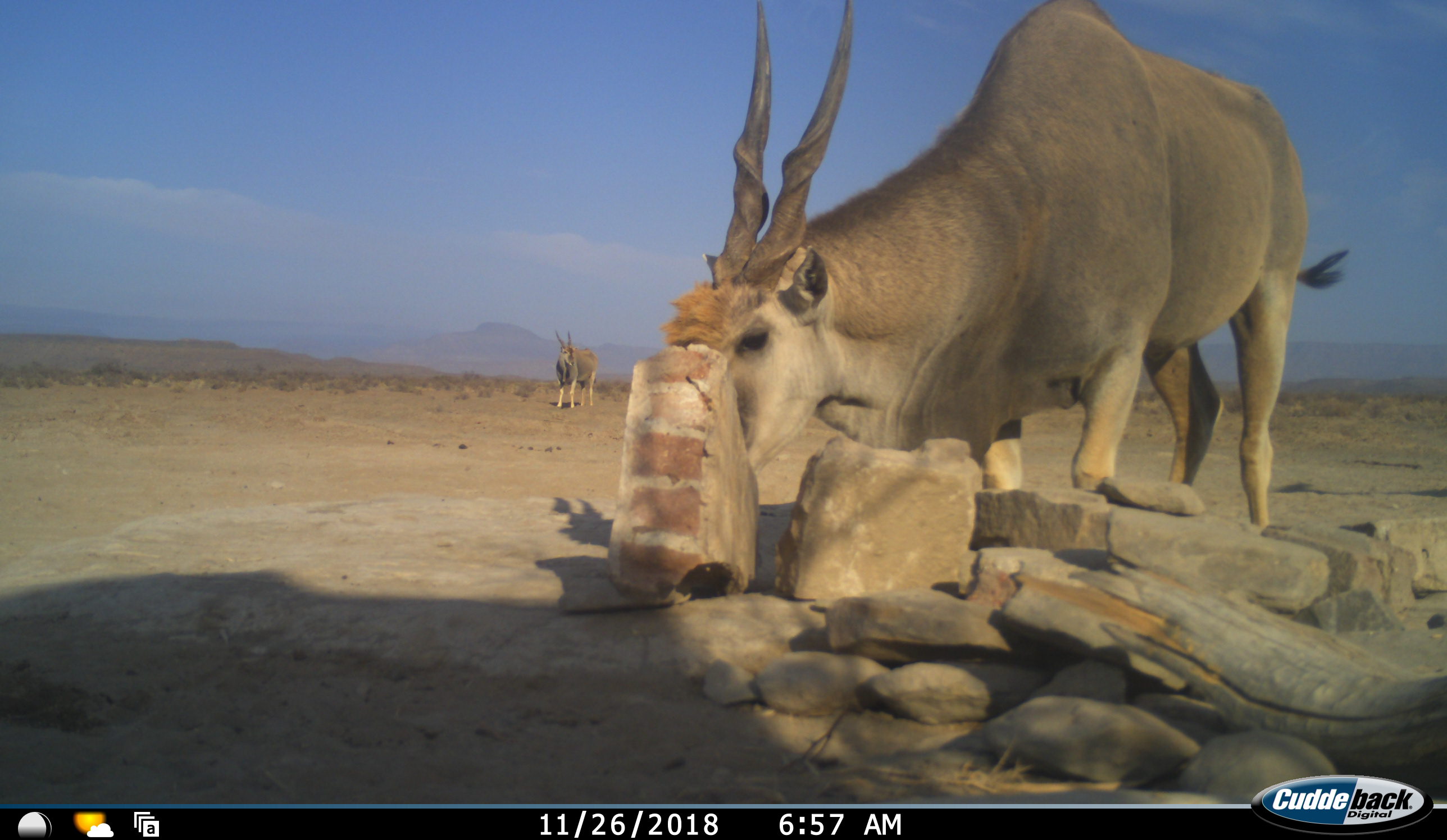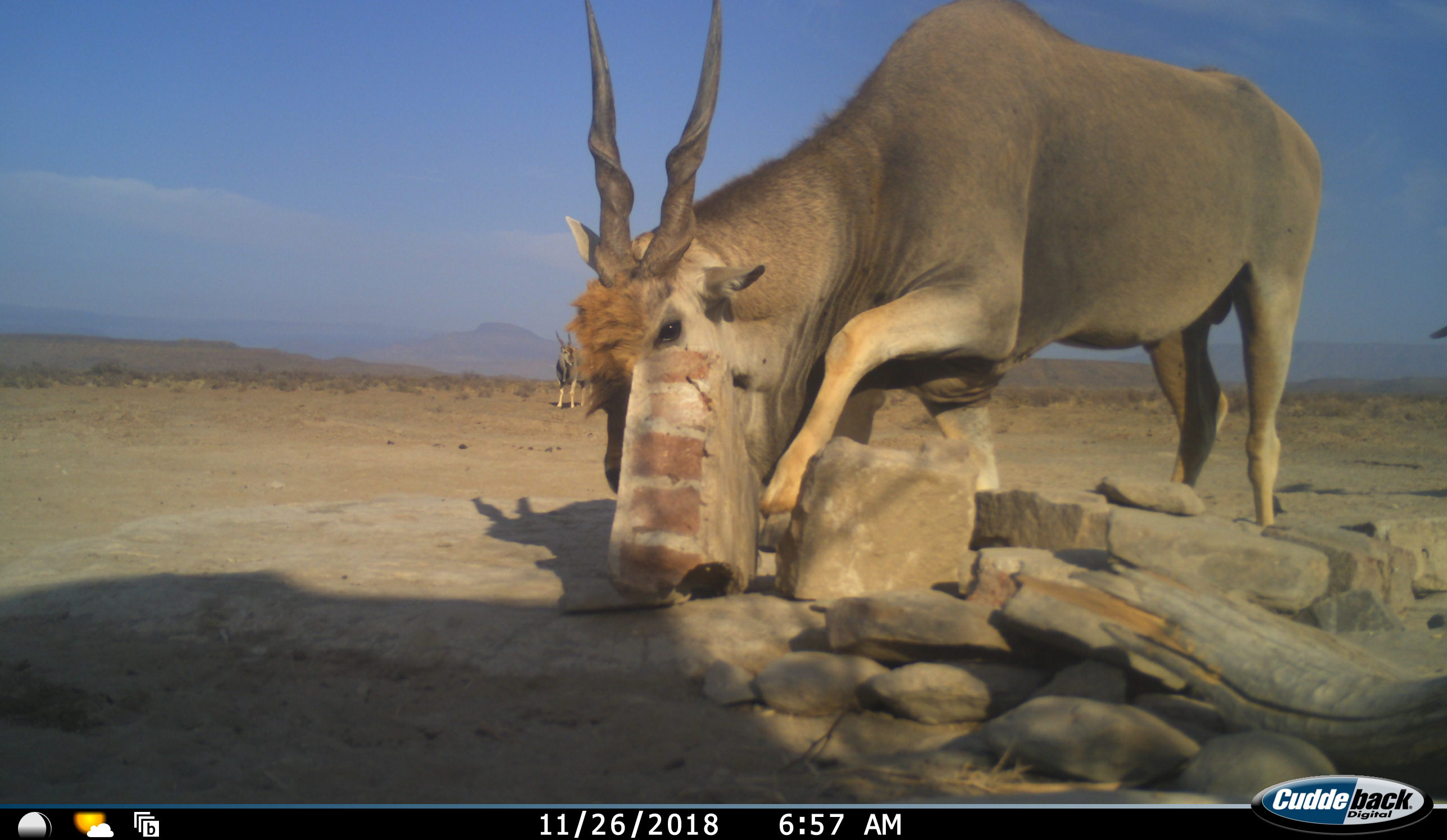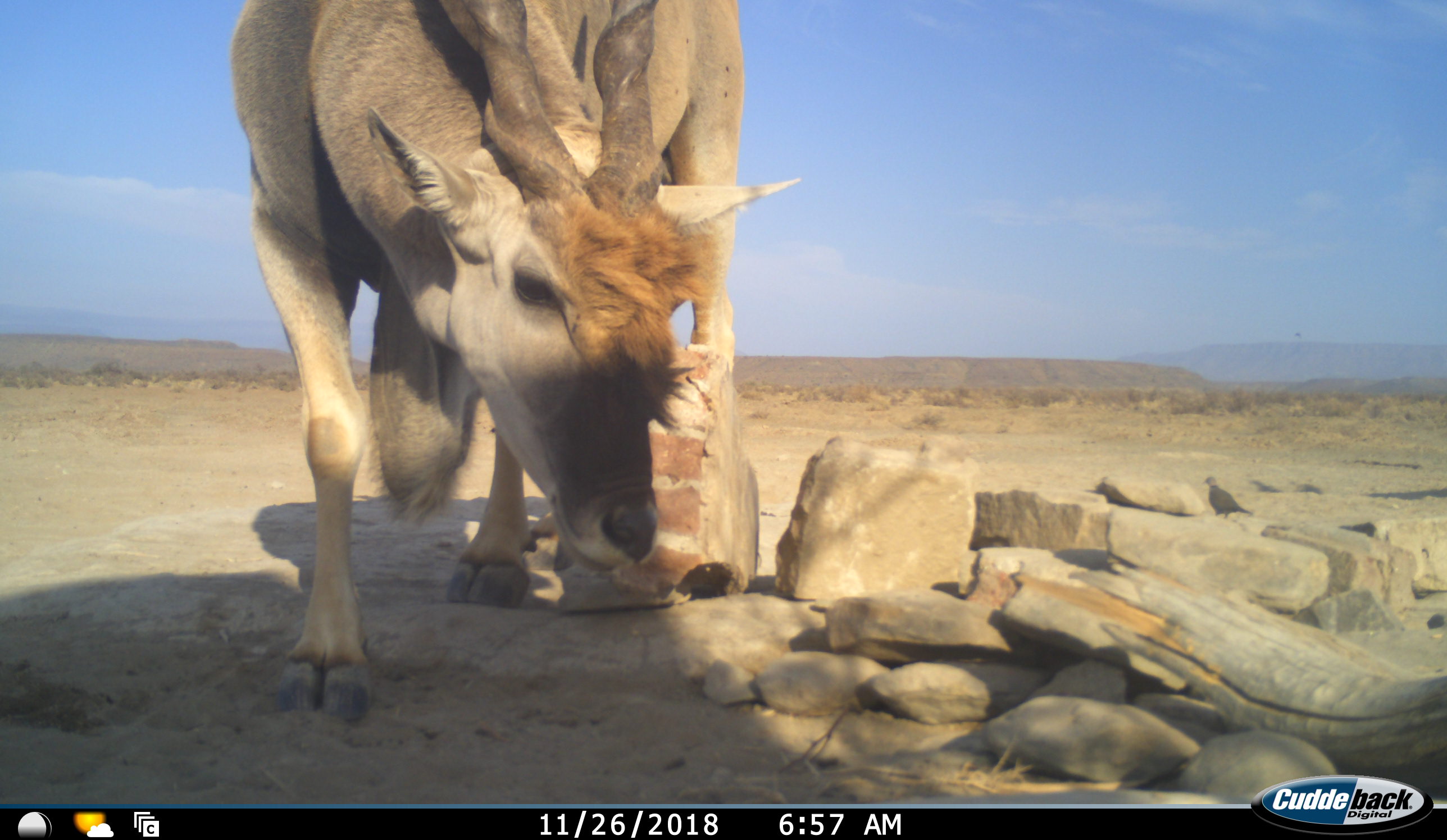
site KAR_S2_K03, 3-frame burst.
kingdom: Animalia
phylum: Chordata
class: Mammalia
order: Artiodactyla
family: Bovidae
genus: Tragelaphus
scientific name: Tragelaphus oryx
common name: eland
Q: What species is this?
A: Eland (Tragelaphus oryx).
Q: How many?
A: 2.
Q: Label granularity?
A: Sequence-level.